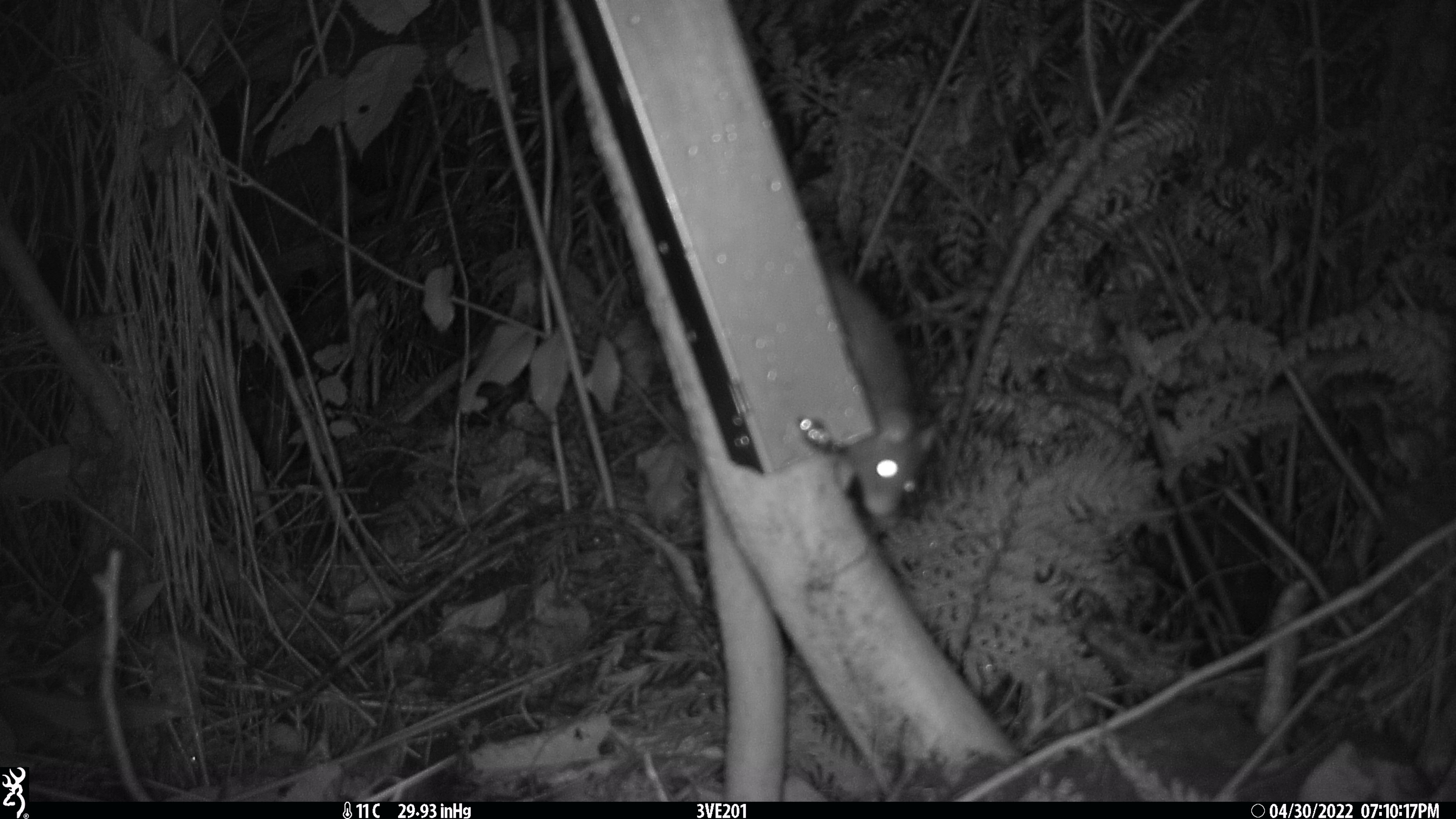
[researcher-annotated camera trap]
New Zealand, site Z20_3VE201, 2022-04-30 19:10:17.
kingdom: Animalia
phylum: Chordata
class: Mammalia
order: Rodentia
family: Muridae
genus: Rattus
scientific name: Rattus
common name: rat